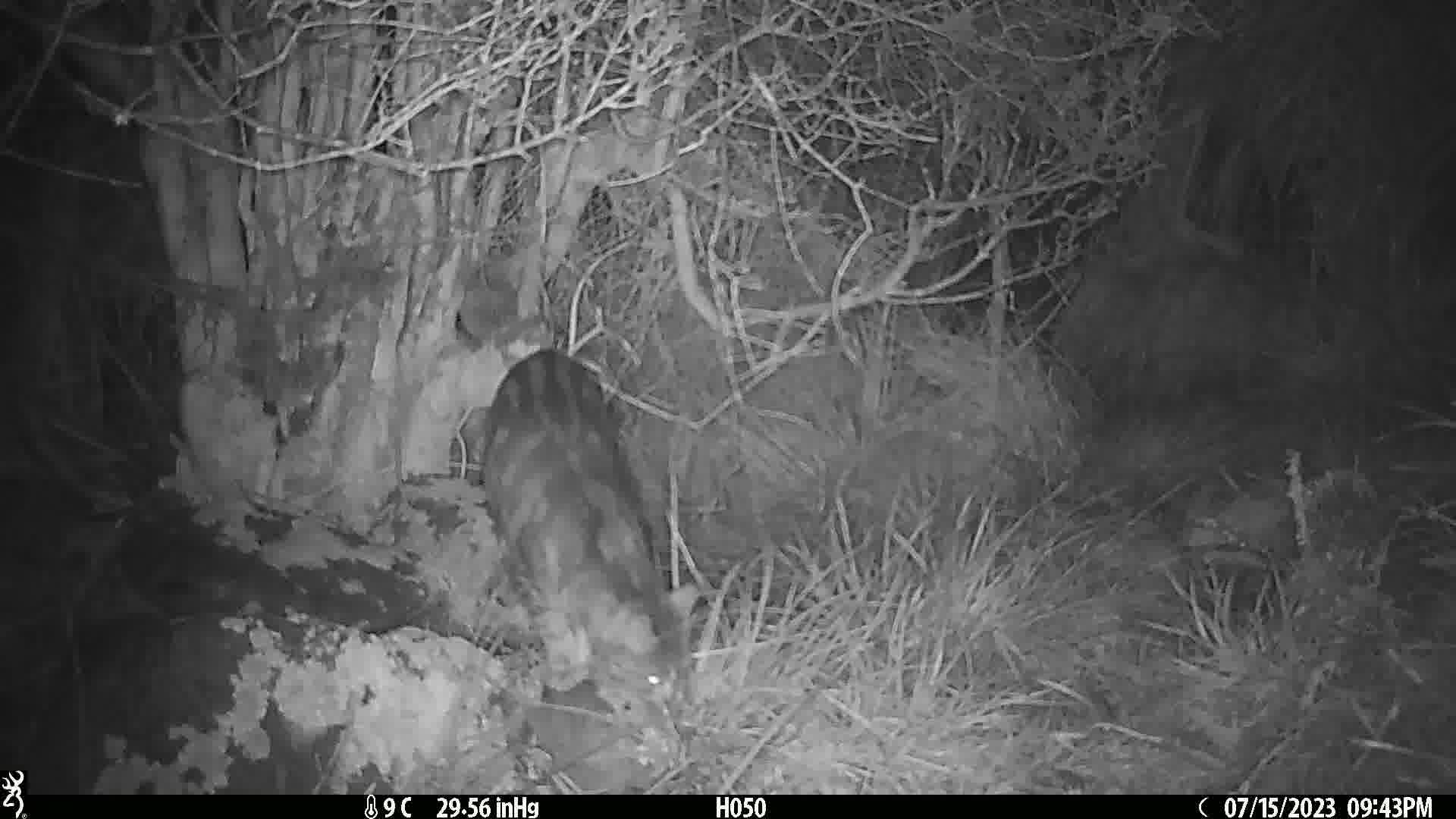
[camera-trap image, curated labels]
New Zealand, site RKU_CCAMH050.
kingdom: Animalia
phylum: Chordata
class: Mammalia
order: Carnivora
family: Felidae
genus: Felis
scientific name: Felis catus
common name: domestic cat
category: cat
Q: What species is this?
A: Cat (domestic cat) (Felis catus).